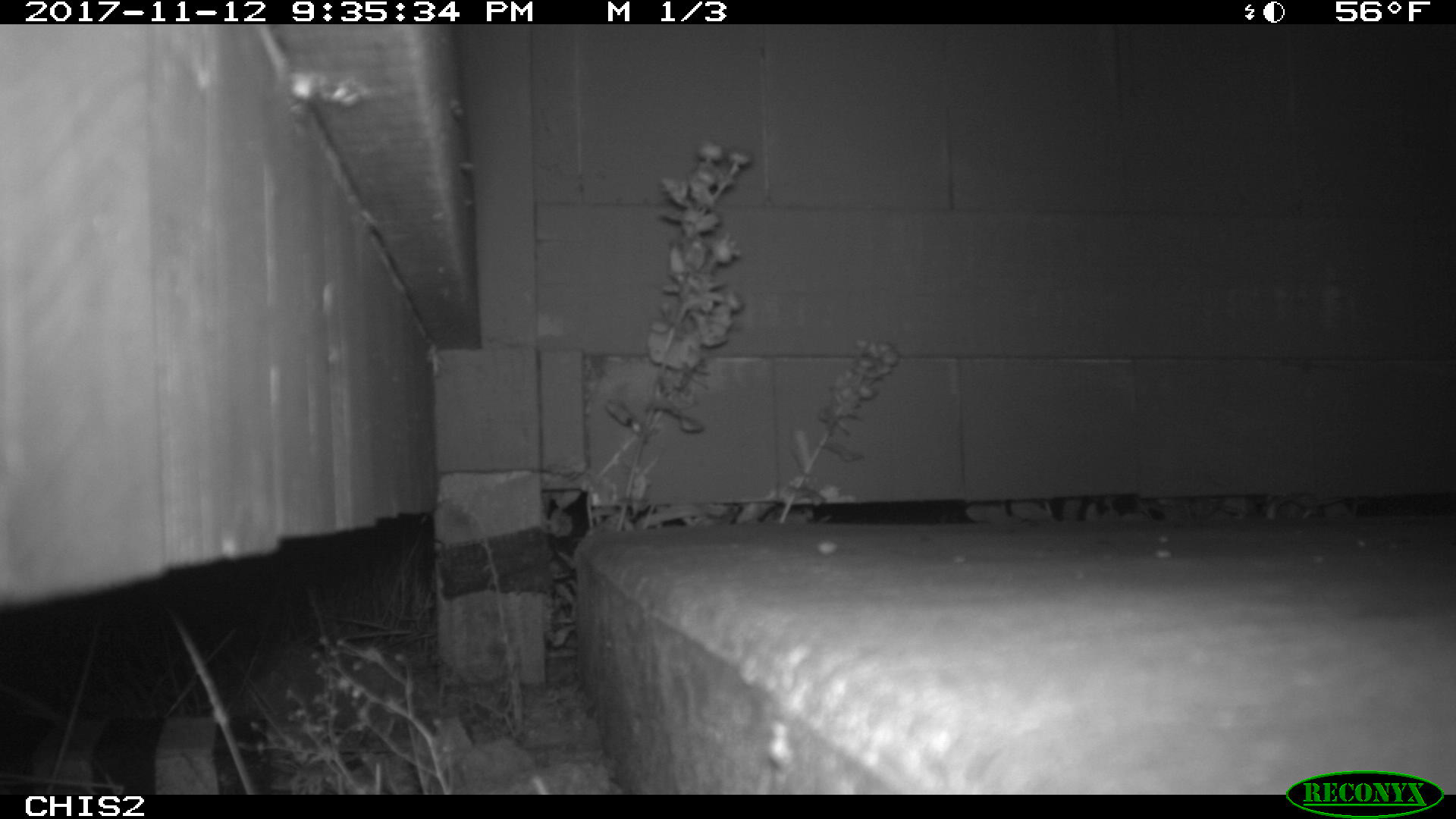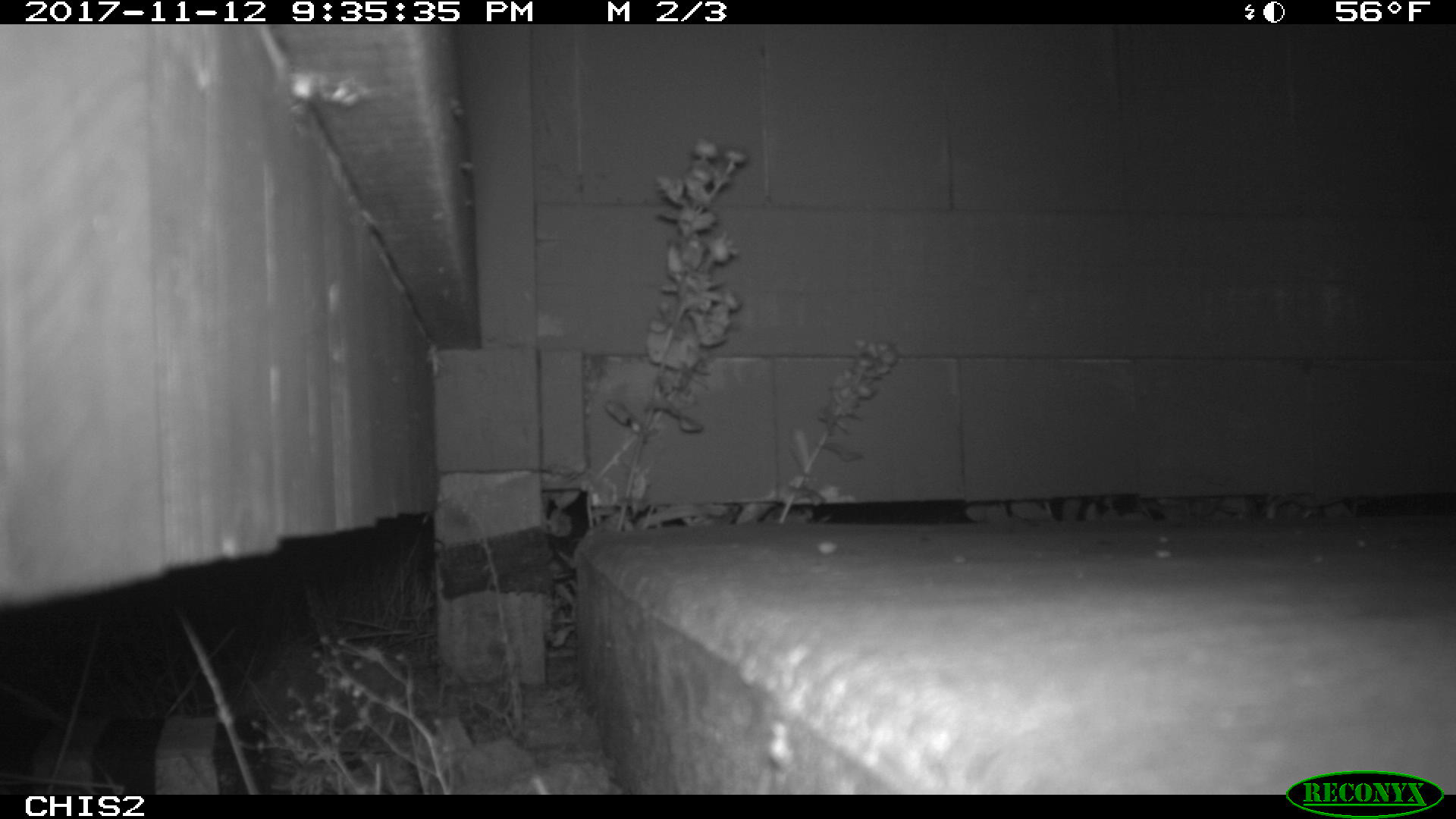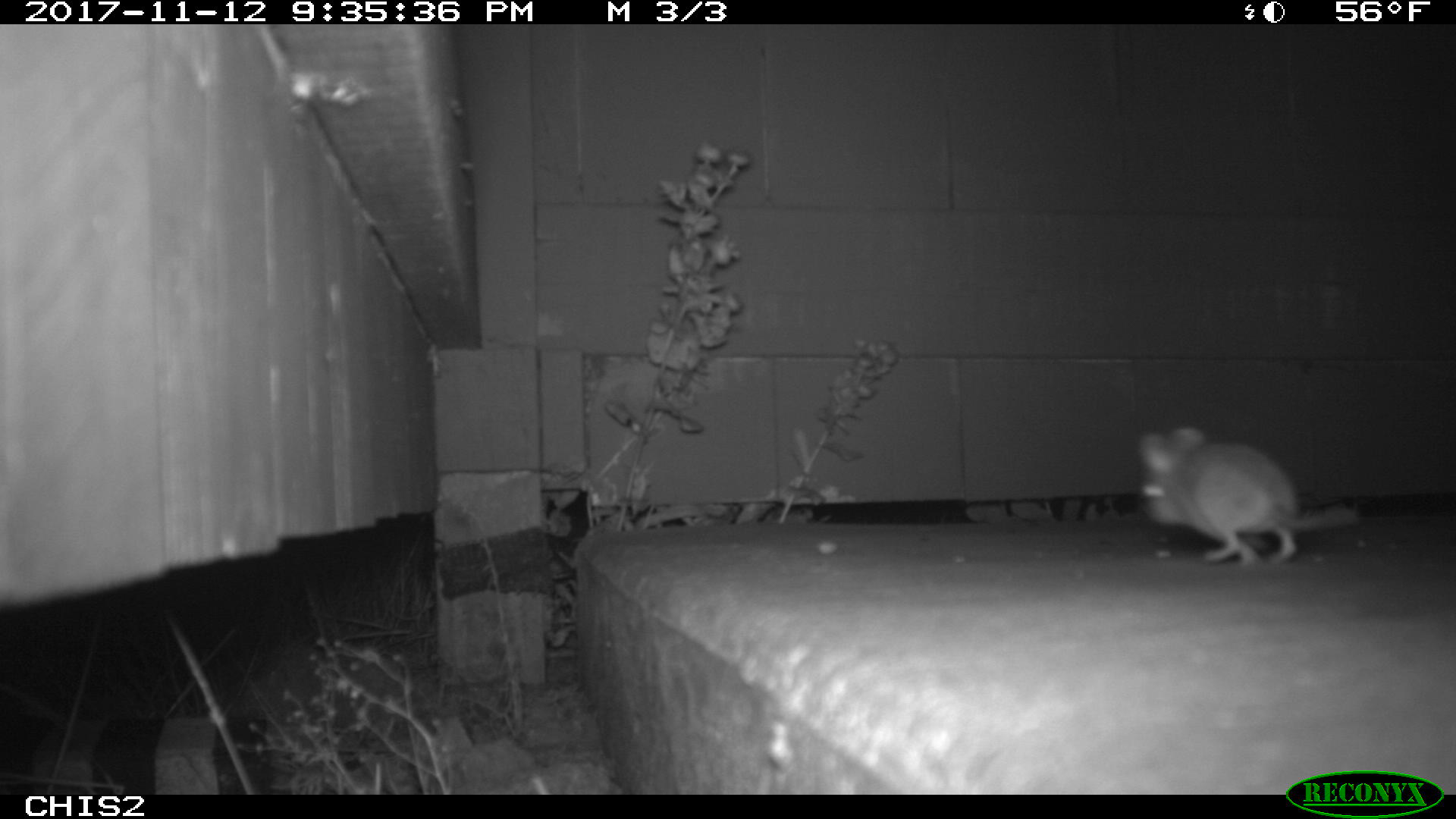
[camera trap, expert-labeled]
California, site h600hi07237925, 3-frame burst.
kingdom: Animalia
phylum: Chordata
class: Mammalia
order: Rodentia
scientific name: Rodentia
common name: rodent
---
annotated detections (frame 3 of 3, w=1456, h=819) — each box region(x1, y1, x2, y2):
rodent: region(1138, 427, 1360, 563)